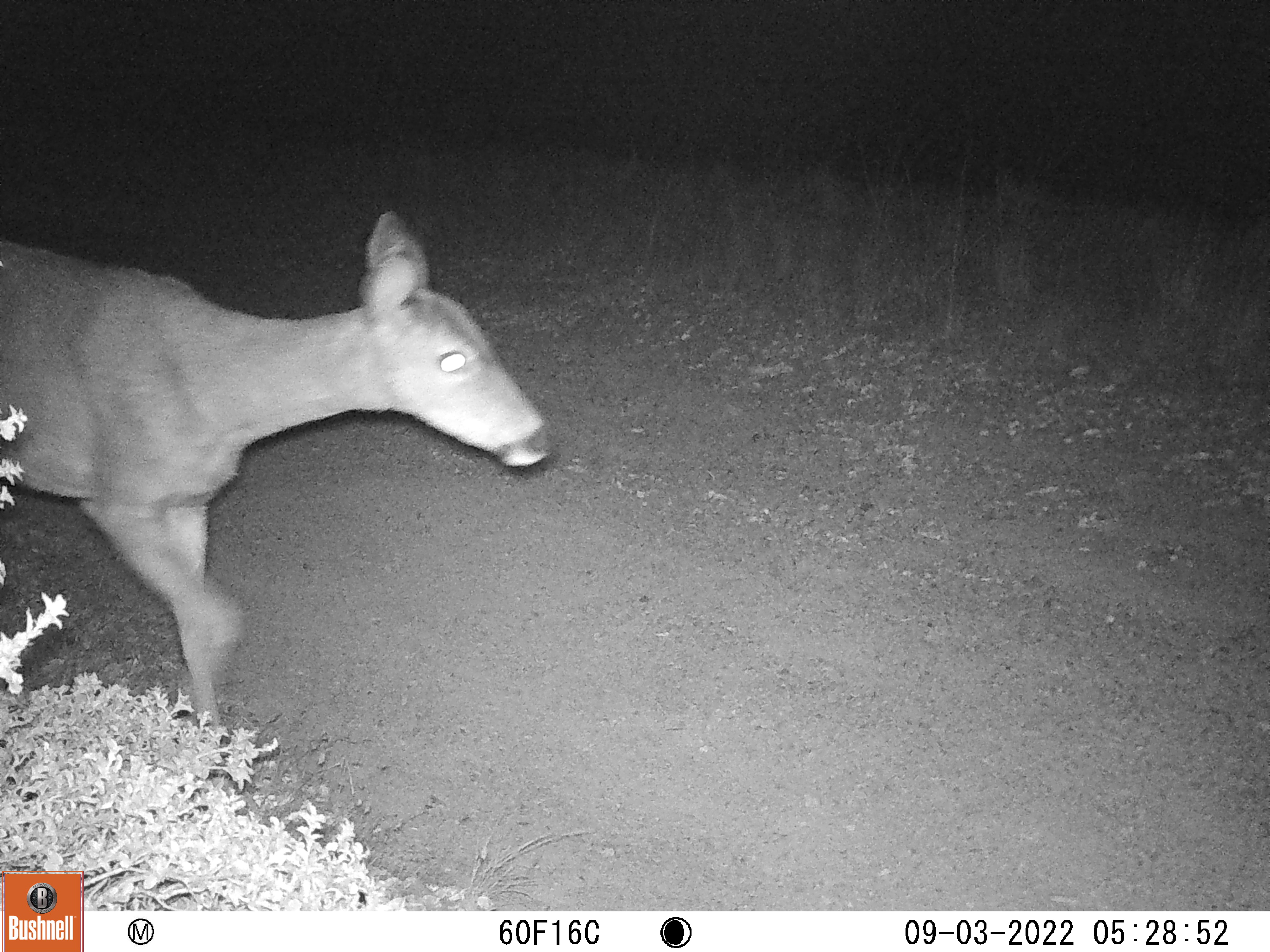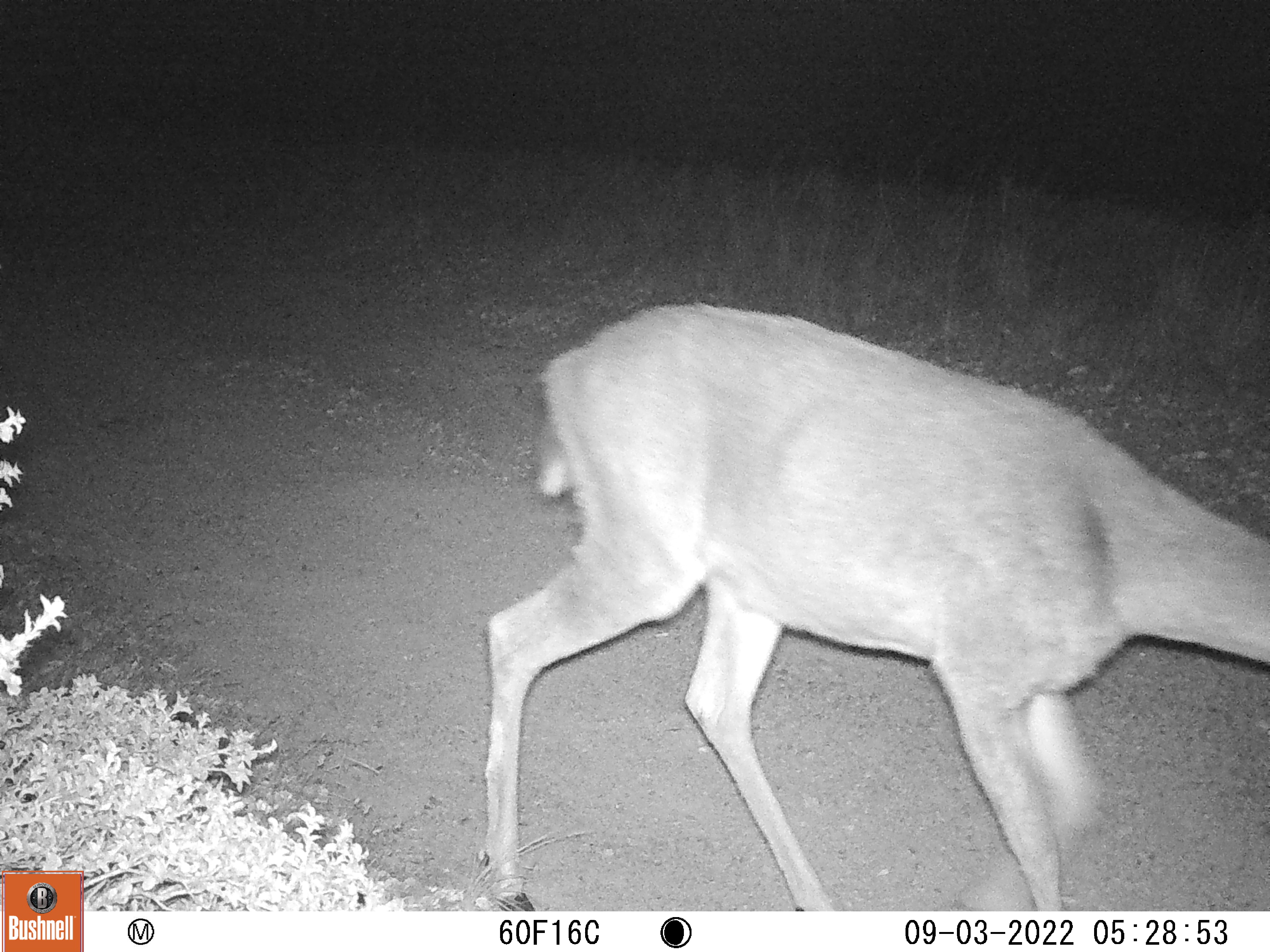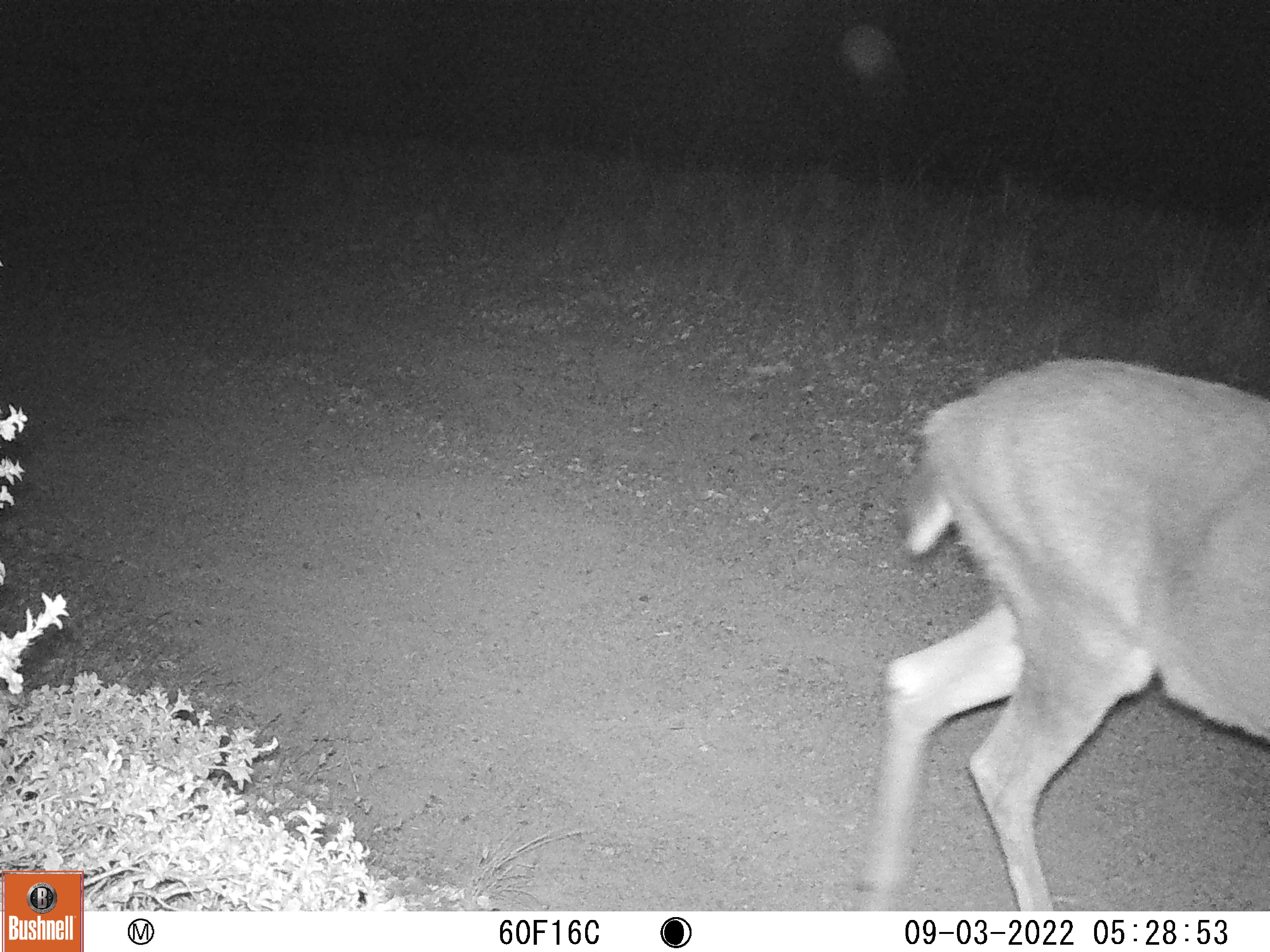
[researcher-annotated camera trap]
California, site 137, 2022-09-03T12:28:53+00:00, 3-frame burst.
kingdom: Animalia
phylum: Chordata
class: Mammalia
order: Artiodactyla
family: Cervidae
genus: Odocoileus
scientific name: Odocoileus hemionus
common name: mule deer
Mule deer (Odocoileus hemionus).